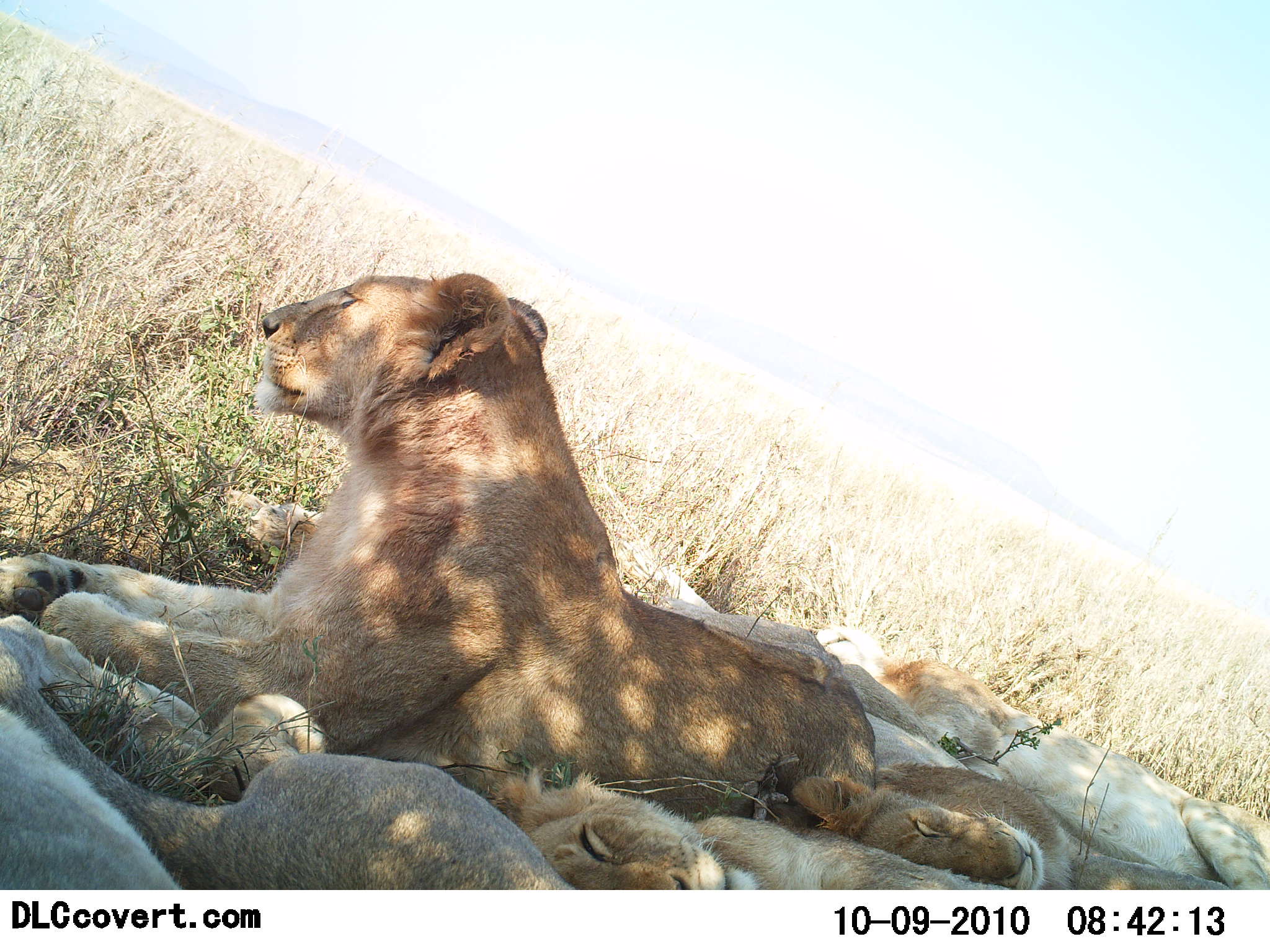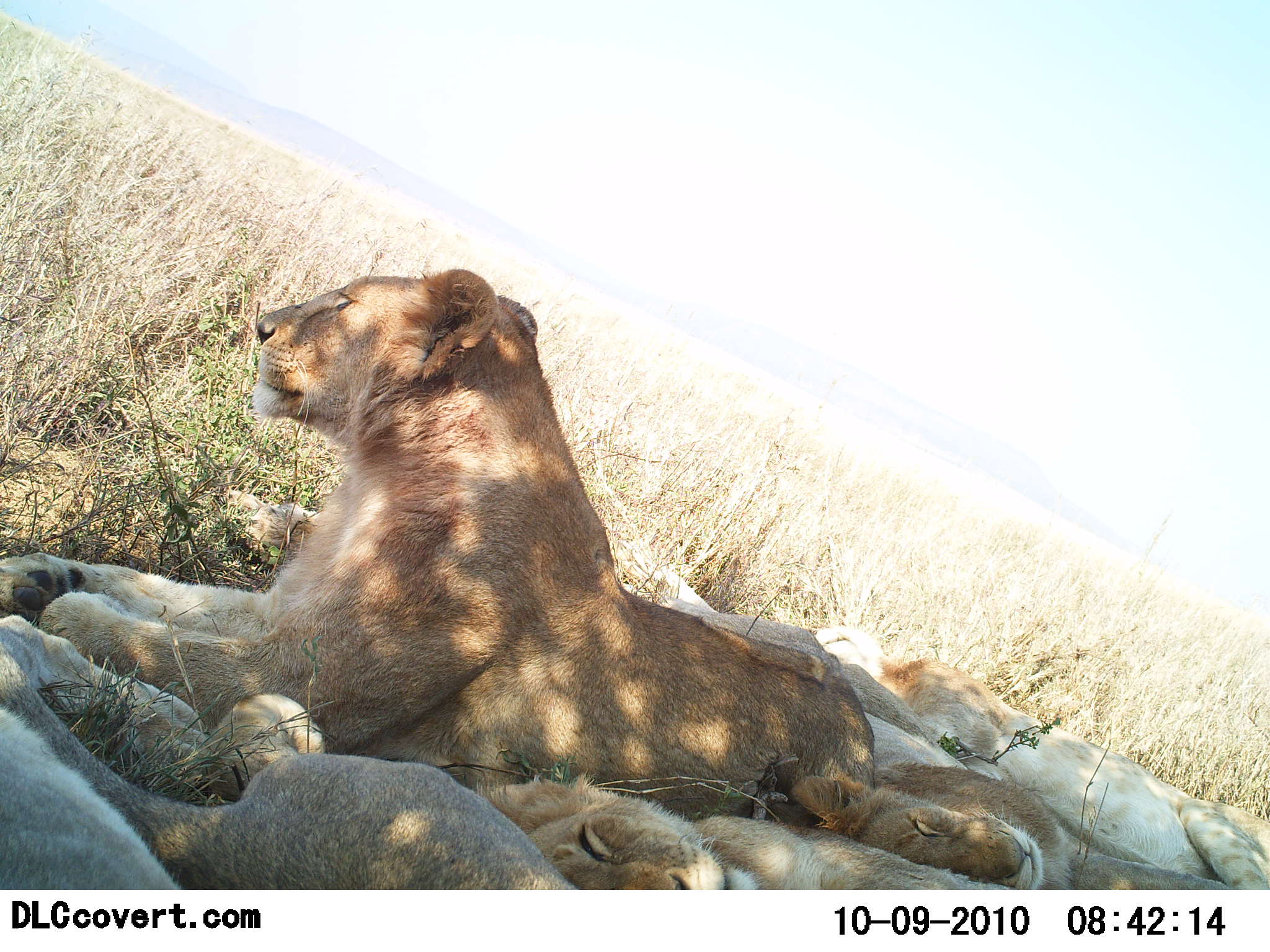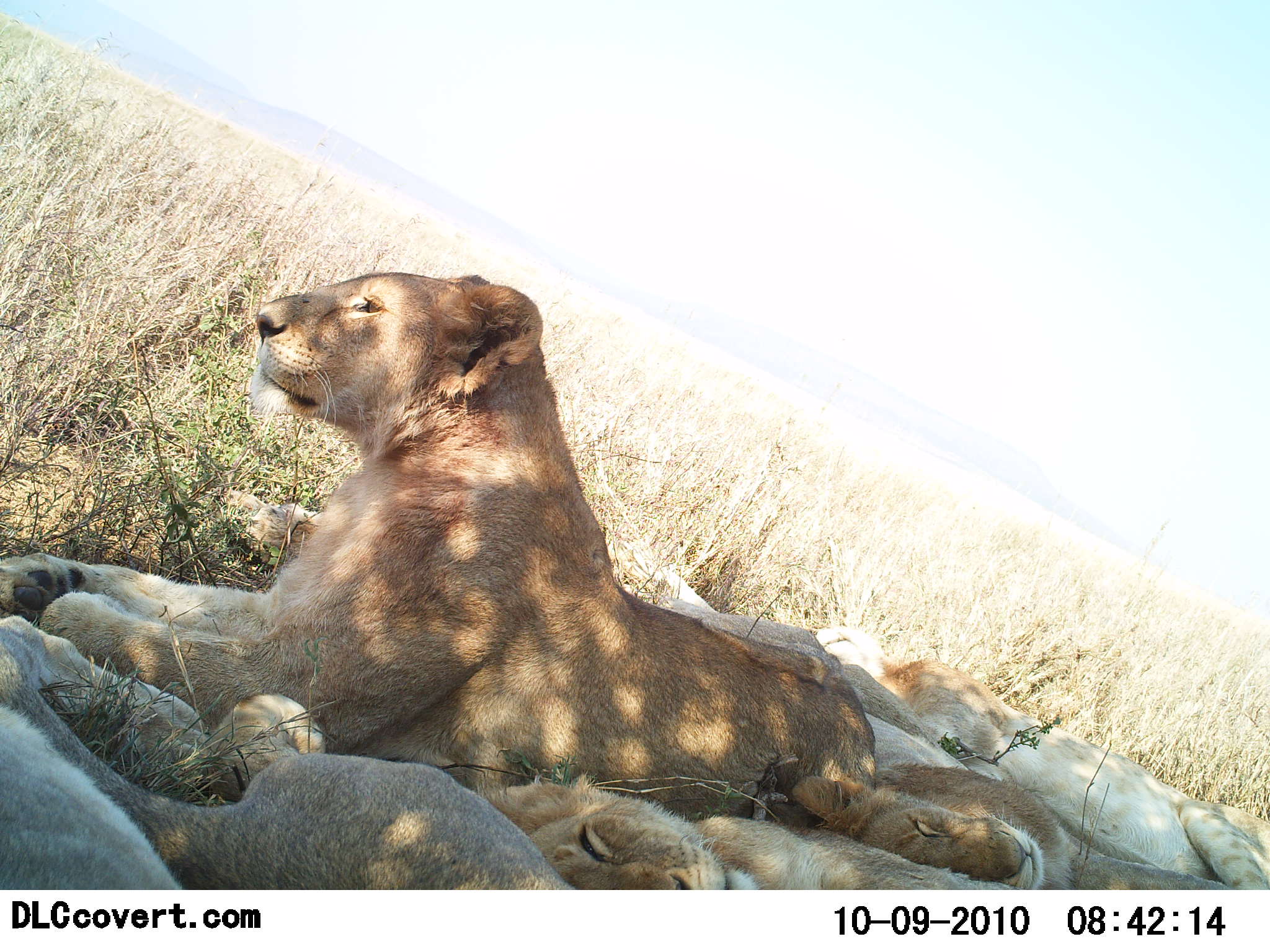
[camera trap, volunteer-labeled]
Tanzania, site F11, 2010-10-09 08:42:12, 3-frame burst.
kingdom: Animalia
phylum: Chordata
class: Mammalia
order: Carnivora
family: Felidae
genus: Panthera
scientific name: Panthera leo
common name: lion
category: lionfemale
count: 5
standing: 0%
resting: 100%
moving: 0%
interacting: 8%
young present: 54%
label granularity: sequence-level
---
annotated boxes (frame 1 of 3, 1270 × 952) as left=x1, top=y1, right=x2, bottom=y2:
animal: left=0, top=272, right=1052, bottom=887; left=0, top=617, right=575, bottom=892; left=811, top=625, right=1270, bottom=891; left=787, top=756, right=1270, bottom=891; left=505, top=768, right=994, bottom=891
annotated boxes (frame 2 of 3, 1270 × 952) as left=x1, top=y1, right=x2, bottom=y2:
animal: left=1, top=269, right=879, bottom=892; left=0, top=616, right=589, bottom=895; left=788, top=625, right=1270, bottom=888; left=474, top=770, right=1075, bottom=891; left=792, top=760, right=1237, bottom=892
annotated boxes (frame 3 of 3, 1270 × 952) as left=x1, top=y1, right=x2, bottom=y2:
animal: left=0, top=272, right=1049, bottom=892; left=0, top=614, right=582, bottom=894; left=813, top=626, right=1270, bottom=892; left=473, top=772, right=1240, bottom=891; left=784, top=769, right=1234, bottom=886